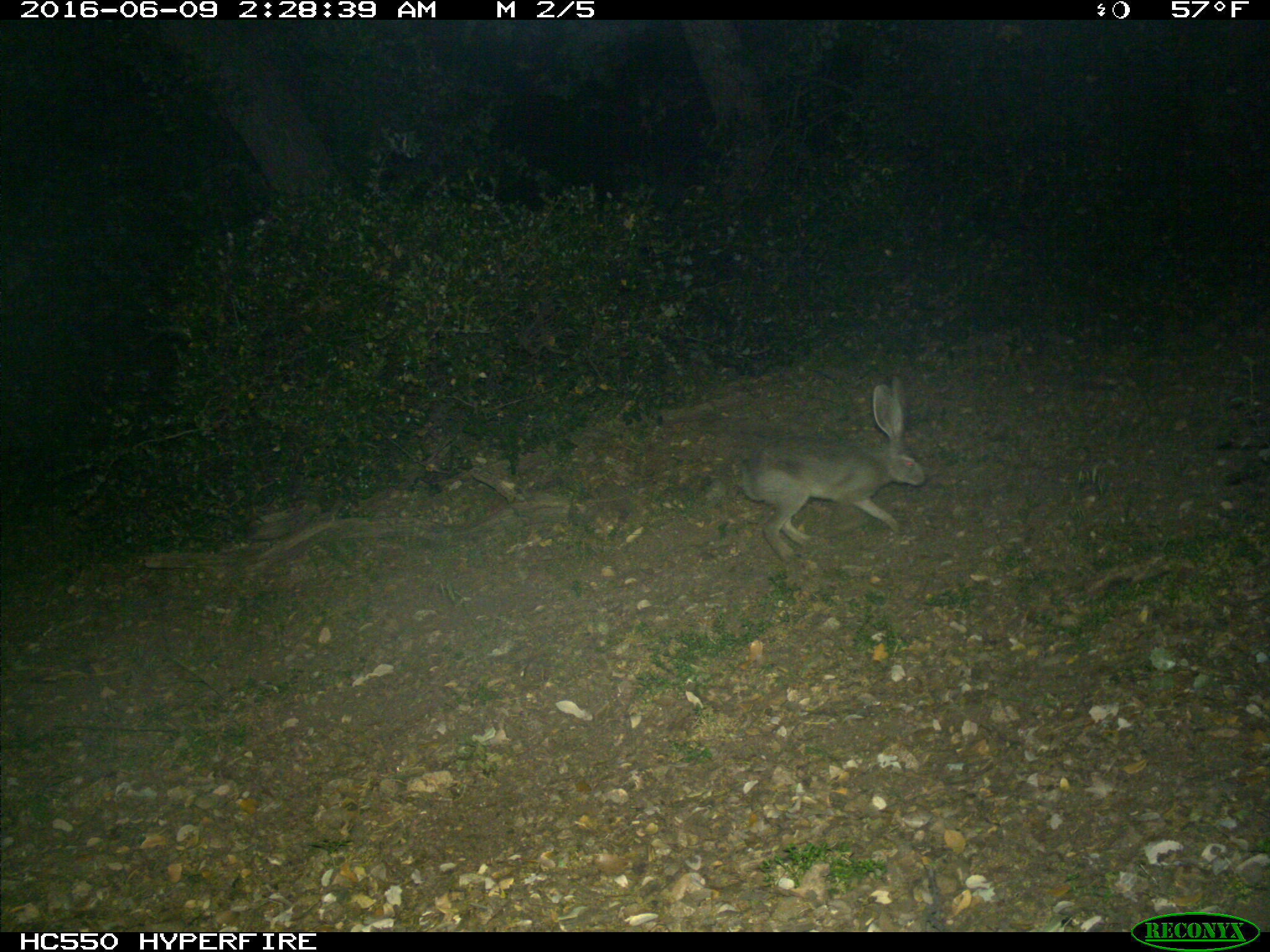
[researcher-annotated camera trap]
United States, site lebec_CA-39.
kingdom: Animalia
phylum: Chordata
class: Mammalia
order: Lagomorpha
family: Leporidae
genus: Lepus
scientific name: Lepus californicus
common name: black-tailed jackrabbit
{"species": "Lepus californicus (black-tailed jackrabbit)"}